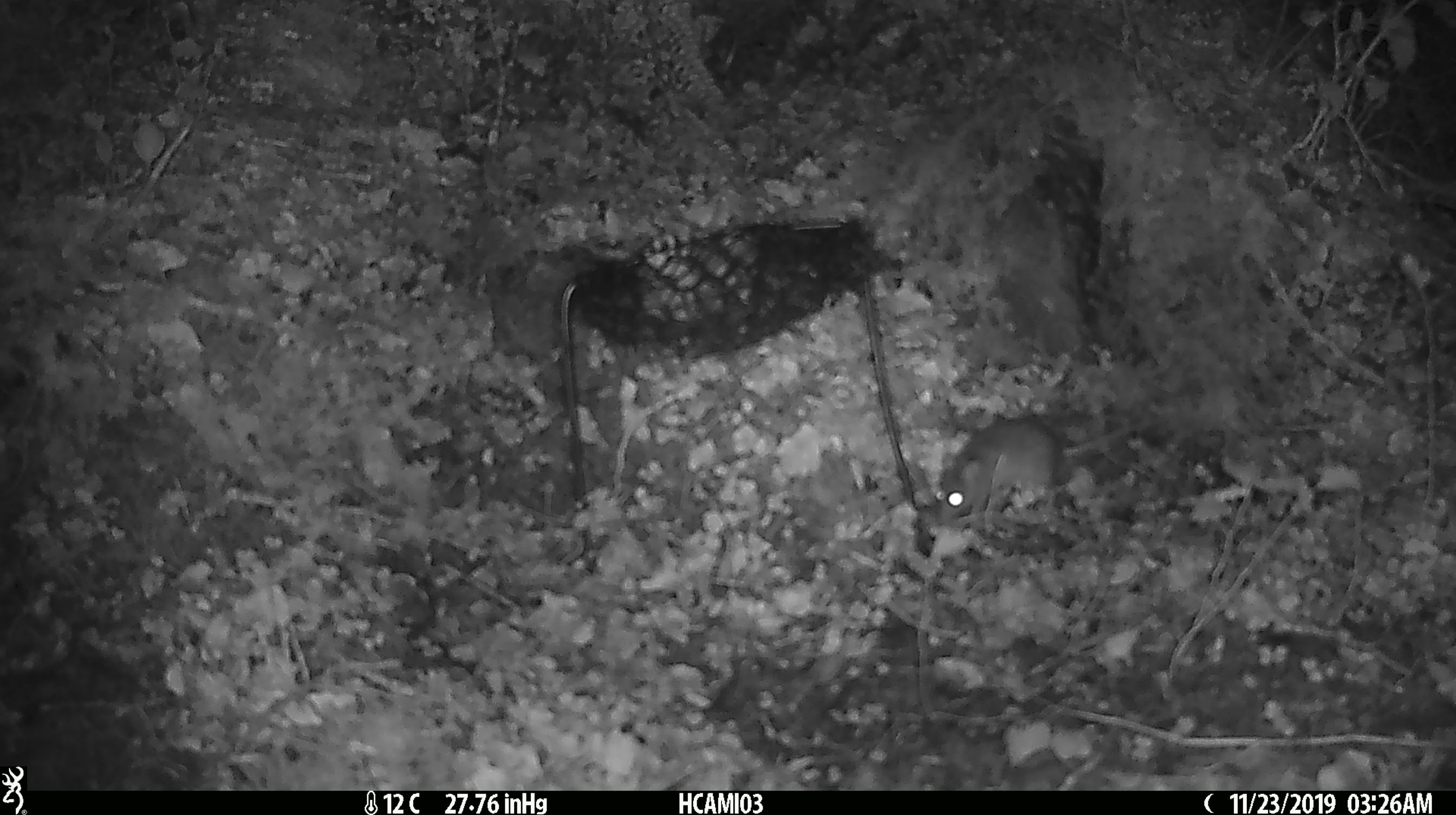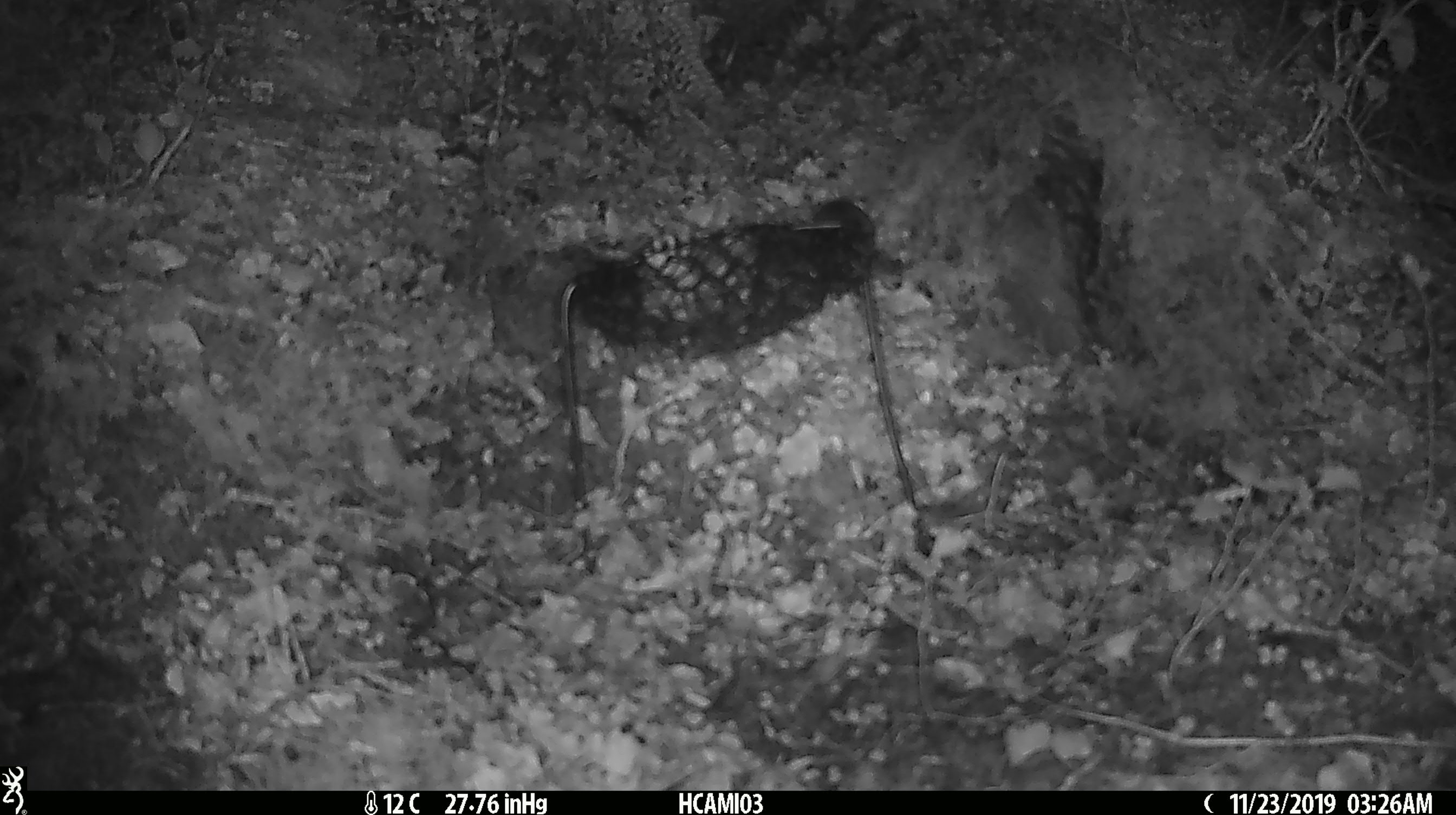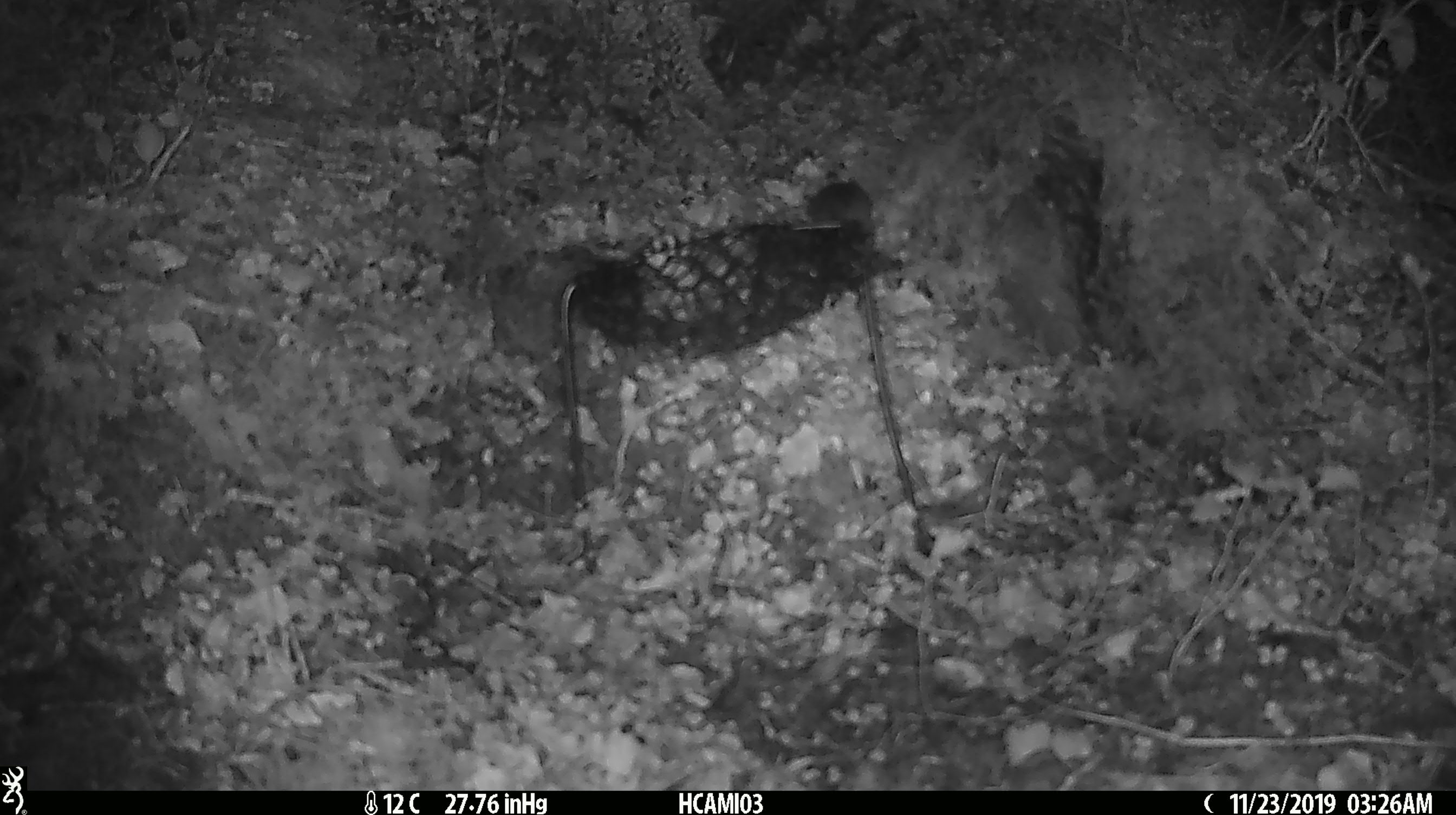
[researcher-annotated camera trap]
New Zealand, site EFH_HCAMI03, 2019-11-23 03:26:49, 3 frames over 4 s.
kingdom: Animalia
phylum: Chordata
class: Mammalia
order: Rodentia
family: Muridae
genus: Mus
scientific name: Mus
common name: mouse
Mouse (Mus).